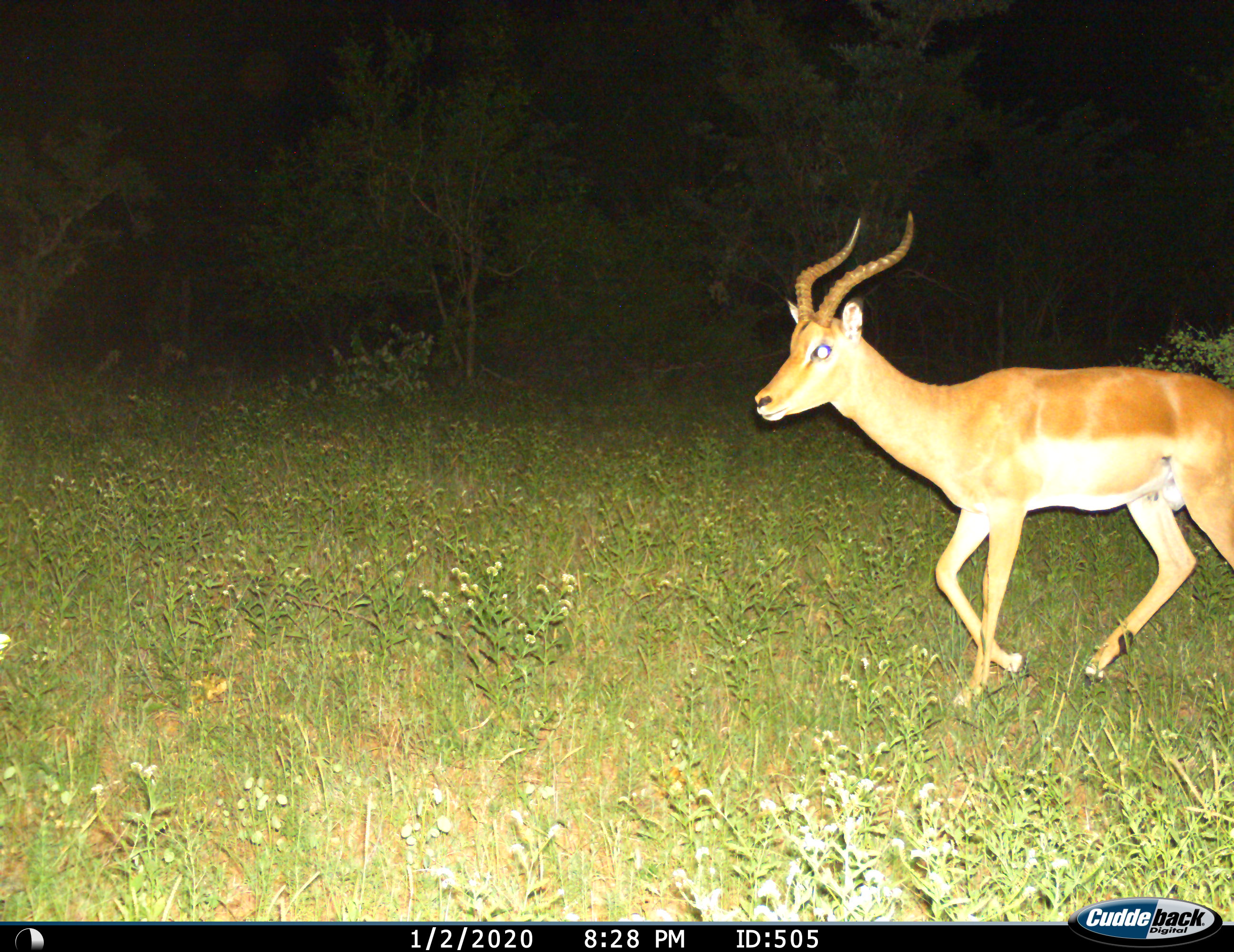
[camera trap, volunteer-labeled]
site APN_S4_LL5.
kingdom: Animalia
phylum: Chordata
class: Mammalia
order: Artiodactyla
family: Bovidae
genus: Aepyceros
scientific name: Aepyceros melampus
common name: impala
Impala (Aepyceros melampus), count 1. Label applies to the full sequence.